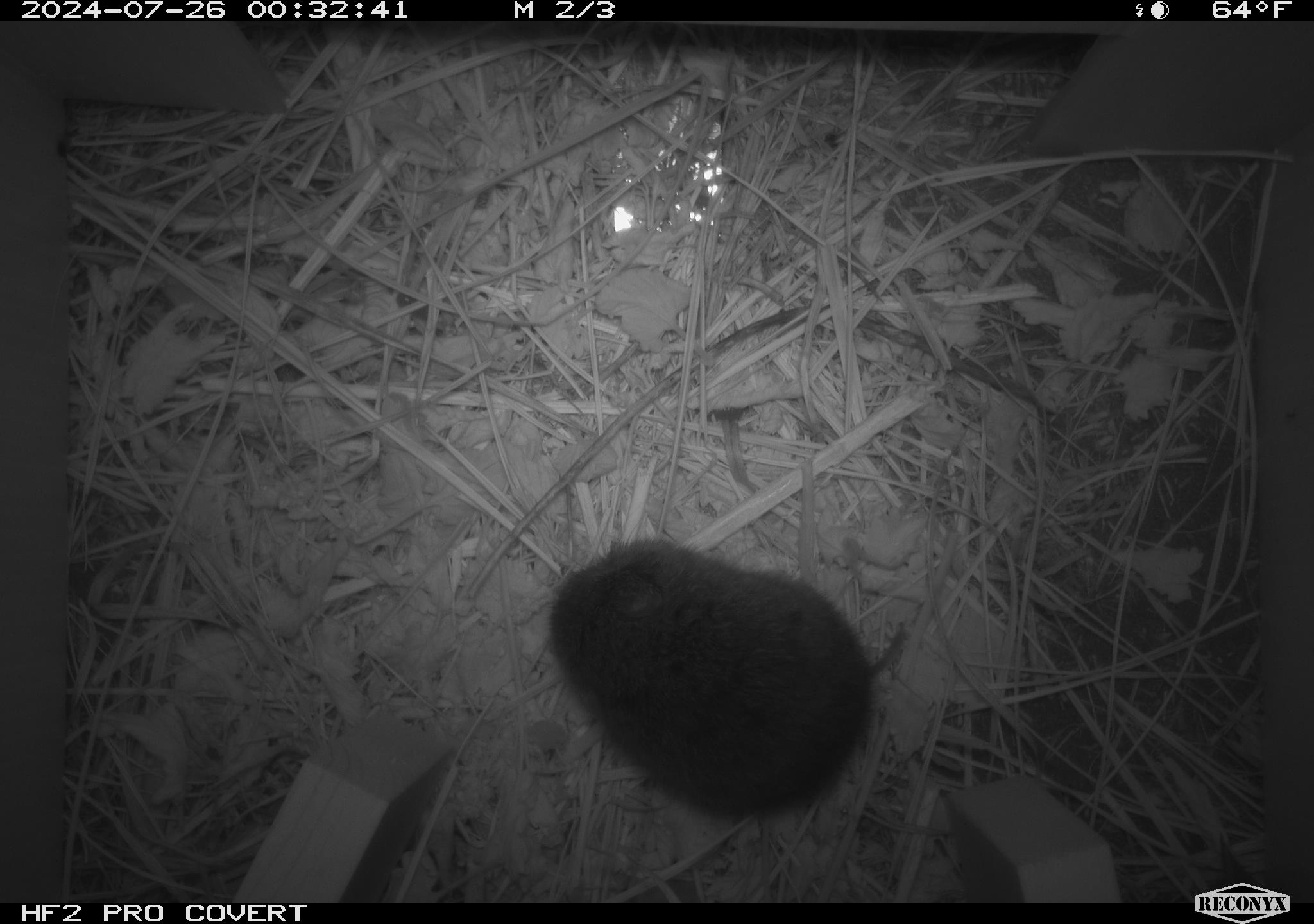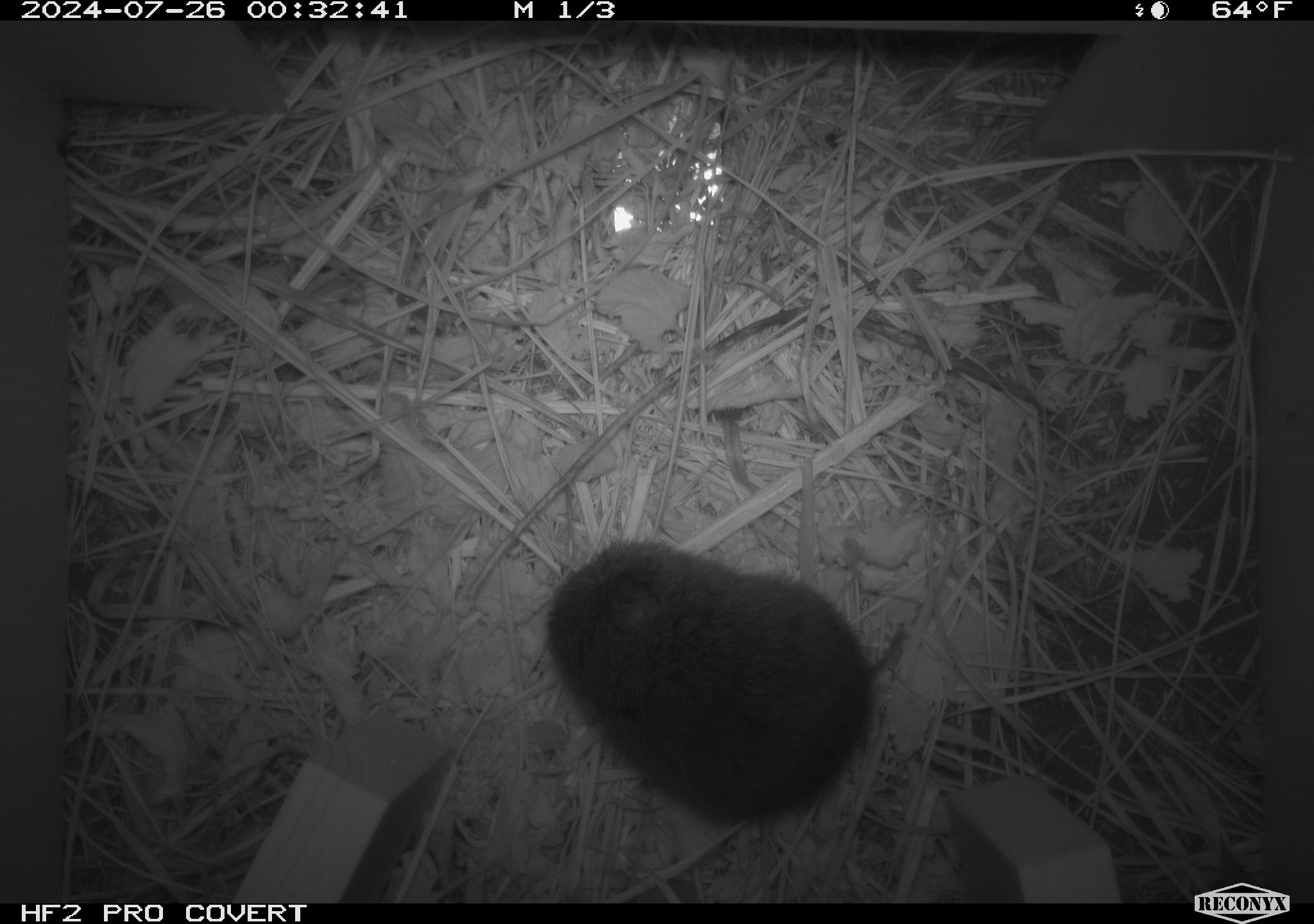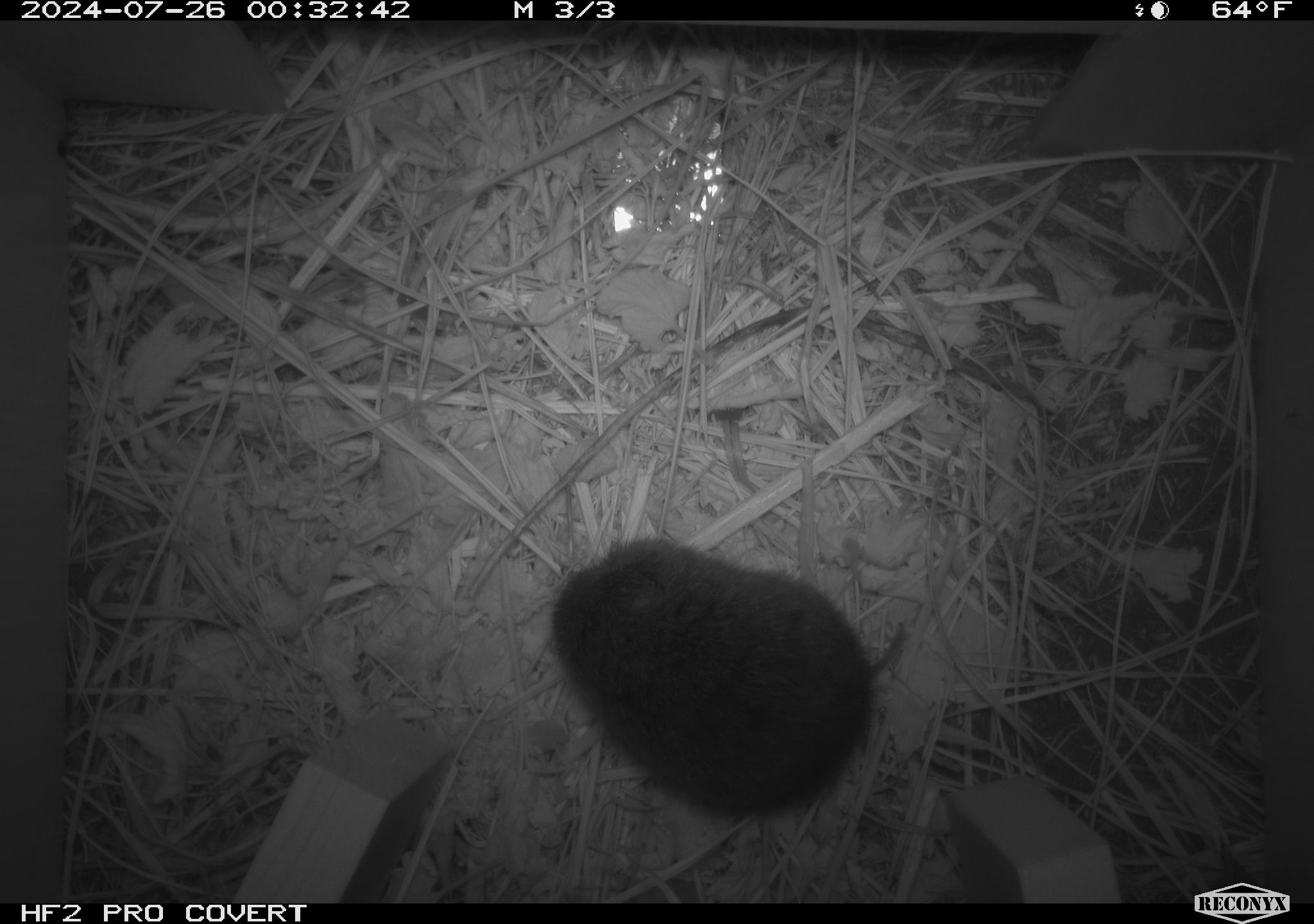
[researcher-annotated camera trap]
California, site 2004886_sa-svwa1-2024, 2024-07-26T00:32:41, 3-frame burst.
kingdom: Animalia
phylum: Chordata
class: Mammalia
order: Rodentia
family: Cricetidae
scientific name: Arvicolinae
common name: voles, lemmings, and muskrats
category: arvicolinae subfamily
Arvicolinae subfamily (voles, lemmings, and muskrats) (Arvicolinae).